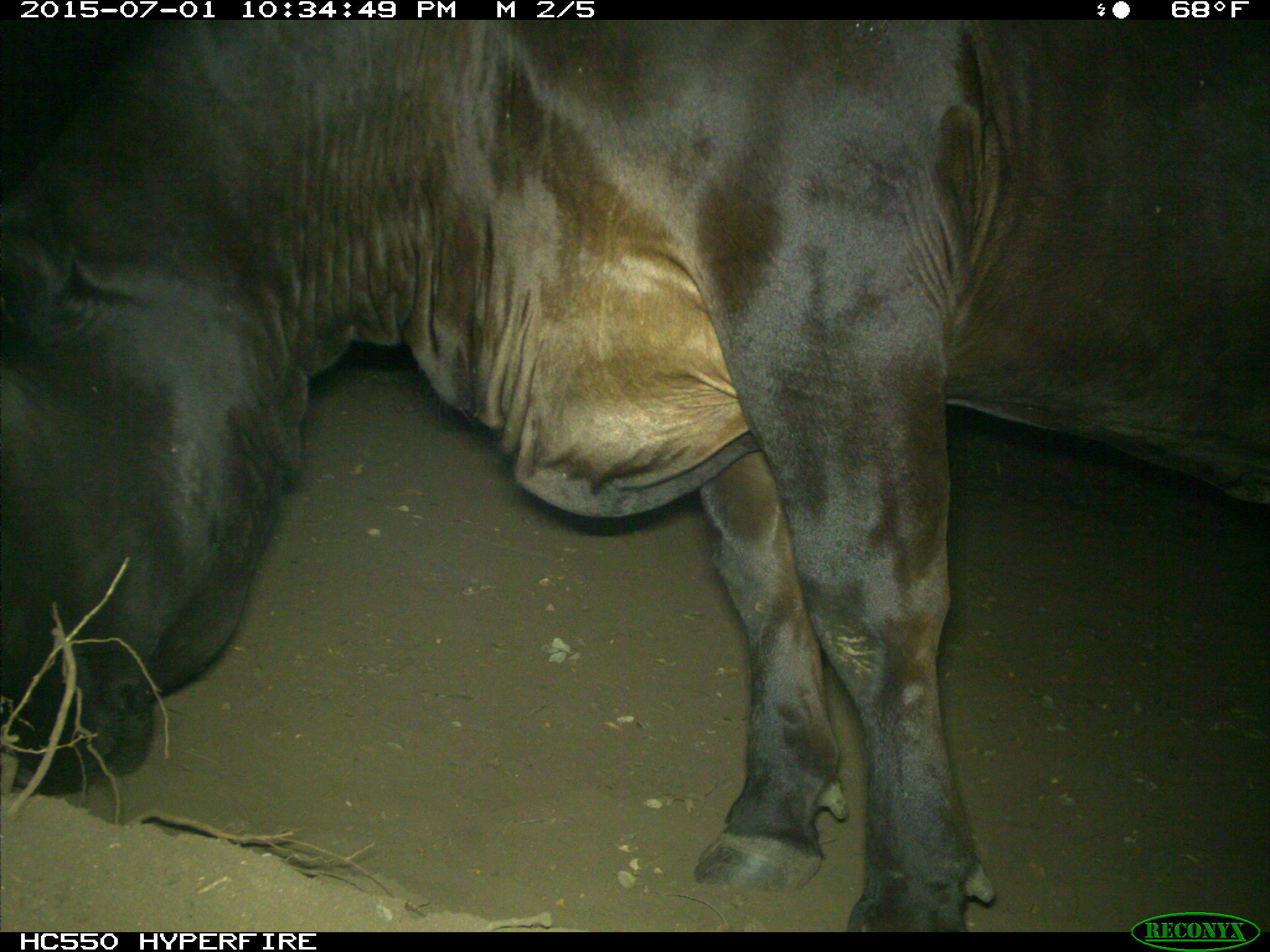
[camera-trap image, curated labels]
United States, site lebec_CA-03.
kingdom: Animalia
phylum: Chordata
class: Mammalia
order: Artiodactyla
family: Bovidae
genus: Bos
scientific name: Bos taurus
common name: domestic cow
Bos taurus (domestic cow).